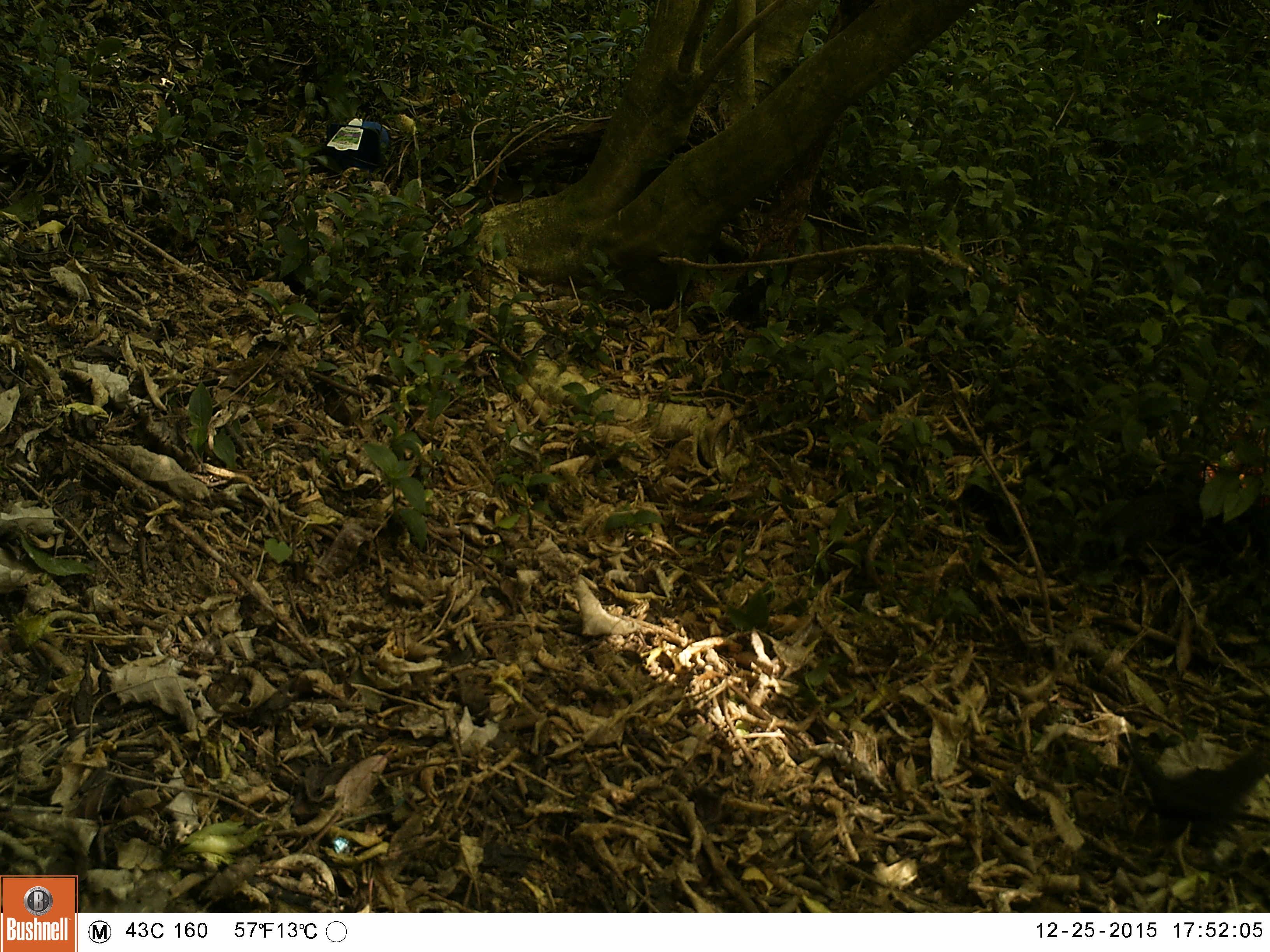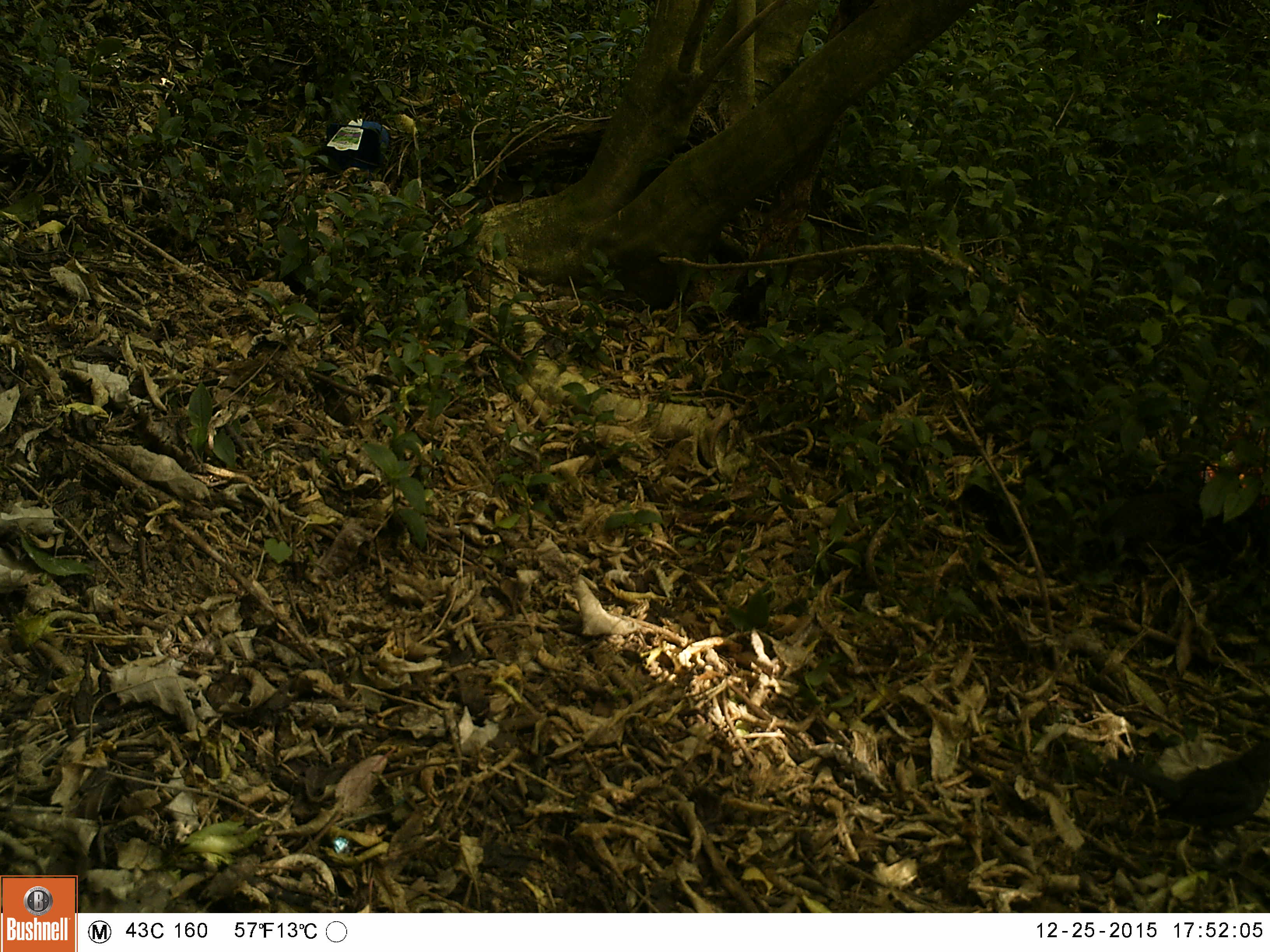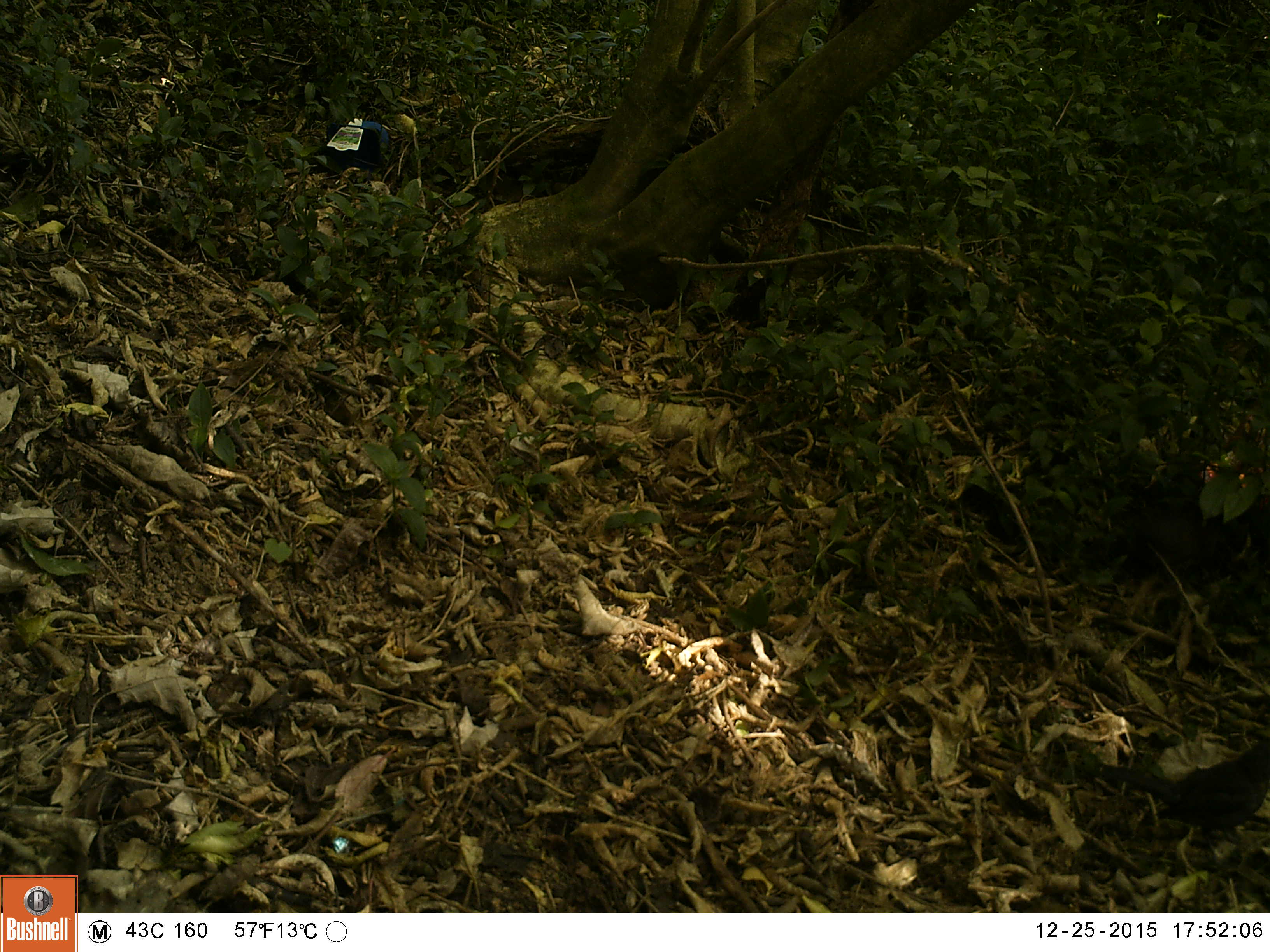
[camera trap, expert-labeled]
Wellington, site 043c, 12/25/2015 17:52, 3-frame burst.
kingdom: Animalia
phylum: Chordata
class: Aves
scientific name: Aves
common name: bird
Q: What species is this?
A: Bird (Aves).